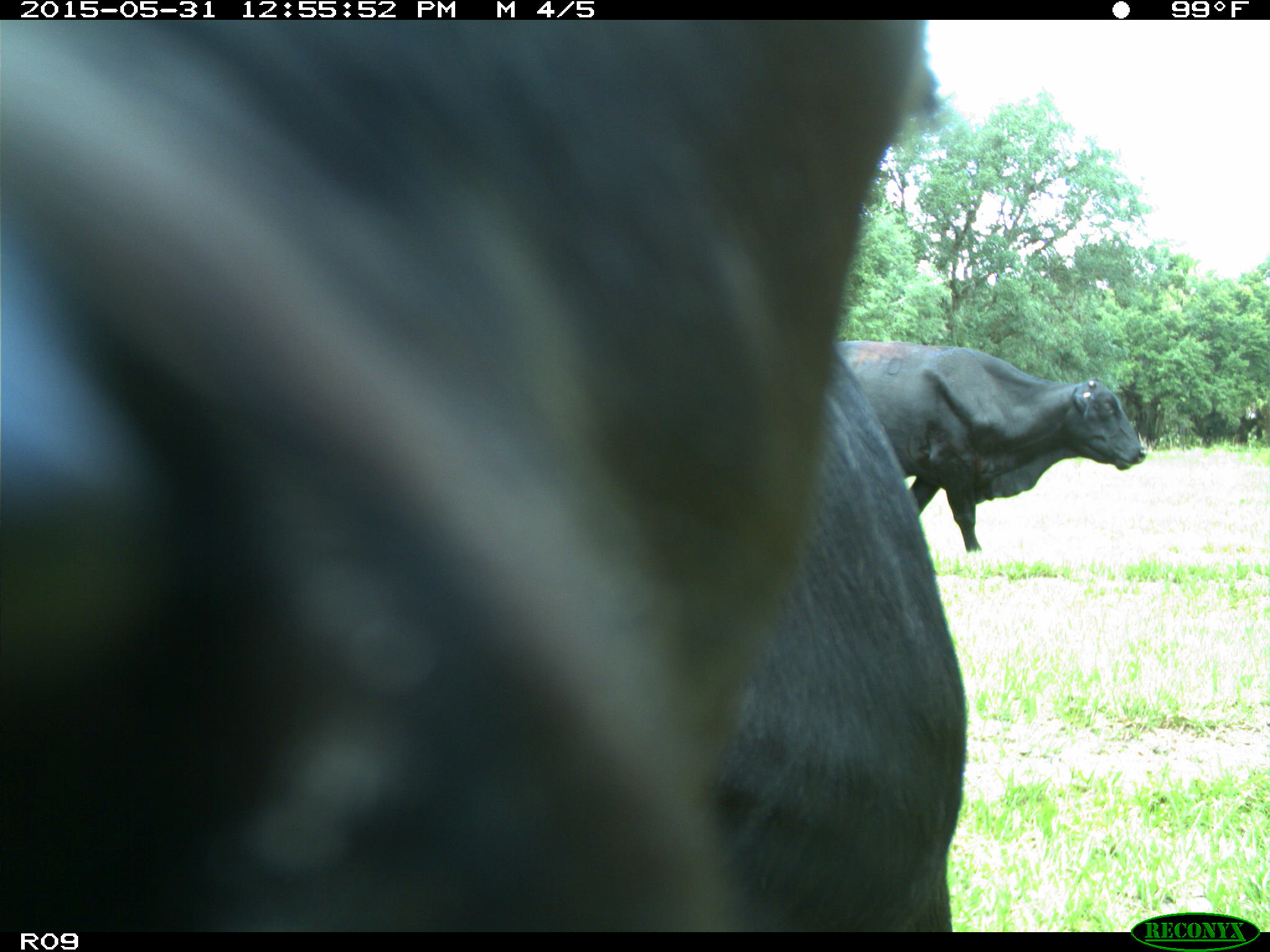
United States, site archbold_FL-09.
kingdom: Animalia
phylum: Chordata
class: Mammalia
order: Artiodactyla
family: Bovidae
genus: Bos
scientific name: Bos taurus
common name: domestic cow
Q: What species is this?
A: Bos taurus (domestic cow).